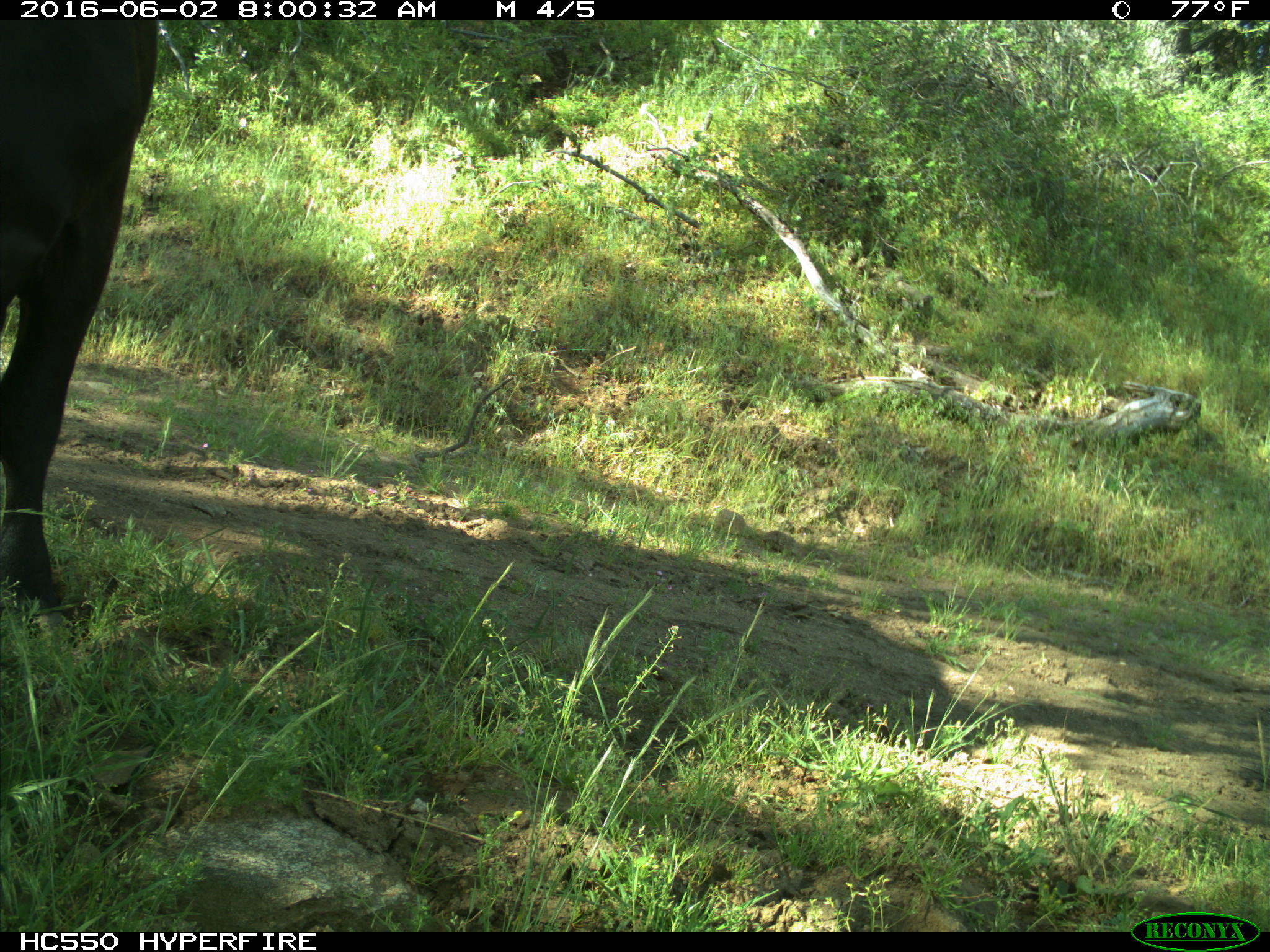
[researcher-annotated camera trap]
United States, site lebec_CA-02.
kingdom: Animalia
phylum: Chordata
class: Mammalia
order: Artiodactyla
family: Bovidae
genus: Bos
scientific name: Bos taurus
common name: domestic cow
Bos taurus (domestic cow).